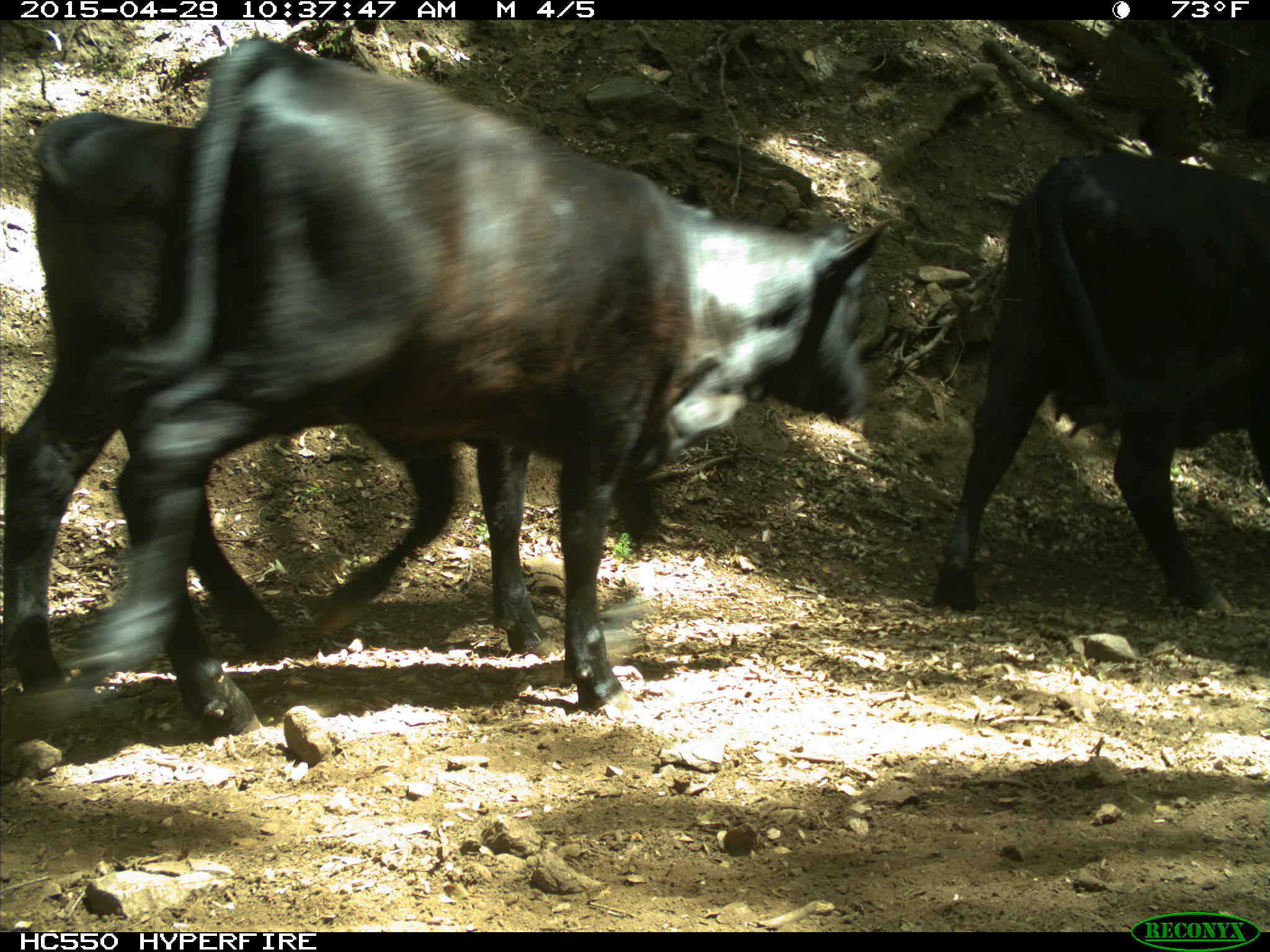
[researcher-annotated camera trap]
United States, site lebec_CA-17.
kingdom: Animalia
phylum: Chordata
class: Mammalia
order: Artiodactyla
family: Bovidae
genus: Bos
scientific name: Bos taurus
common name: domestic cow